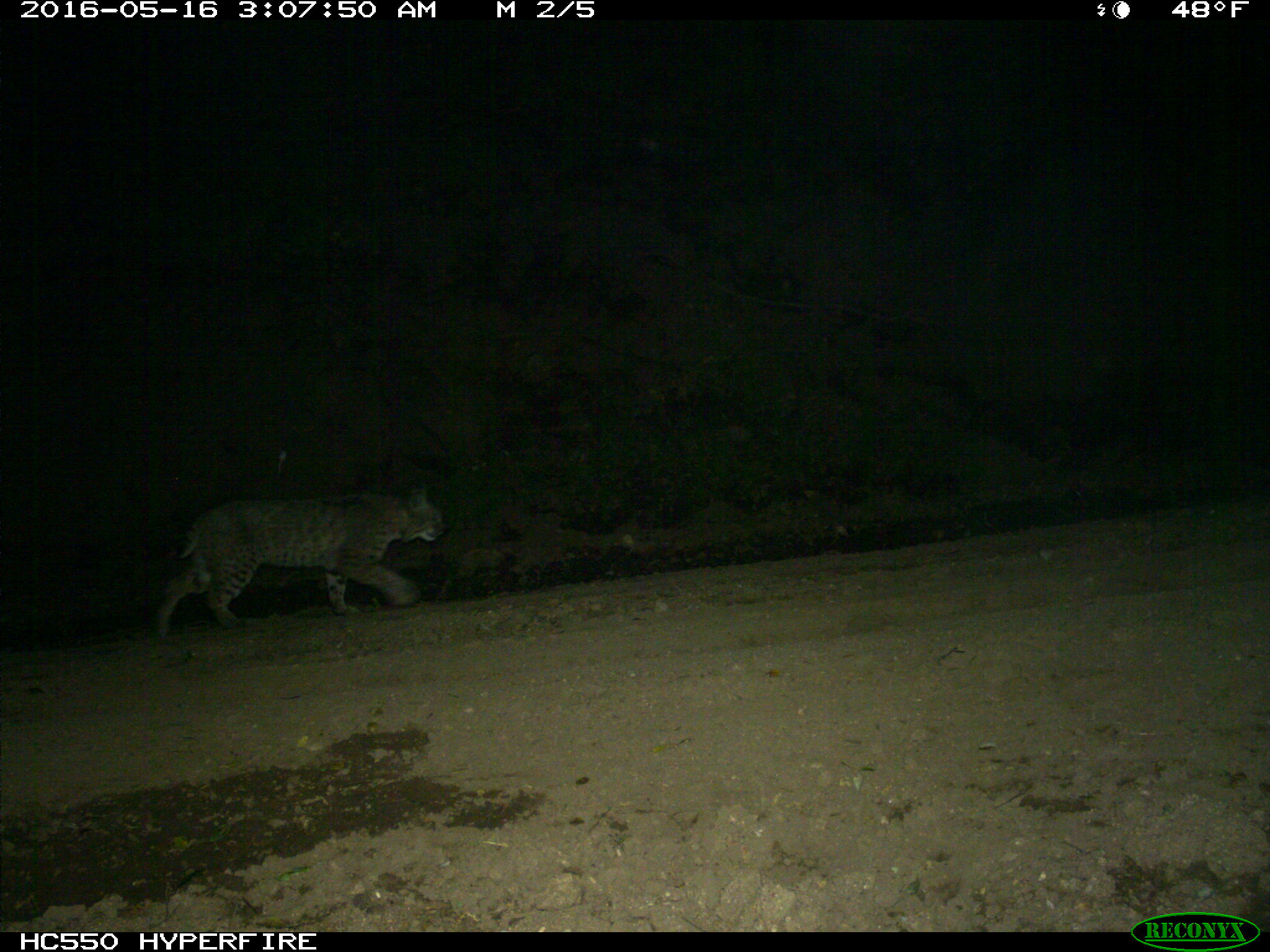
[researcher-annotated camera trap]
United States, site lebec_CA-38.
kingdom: Animalia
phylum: Chordata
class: Mammalia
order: Carnivora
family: Felidae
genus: Lynx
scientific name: Lynx rufus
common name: bobcat